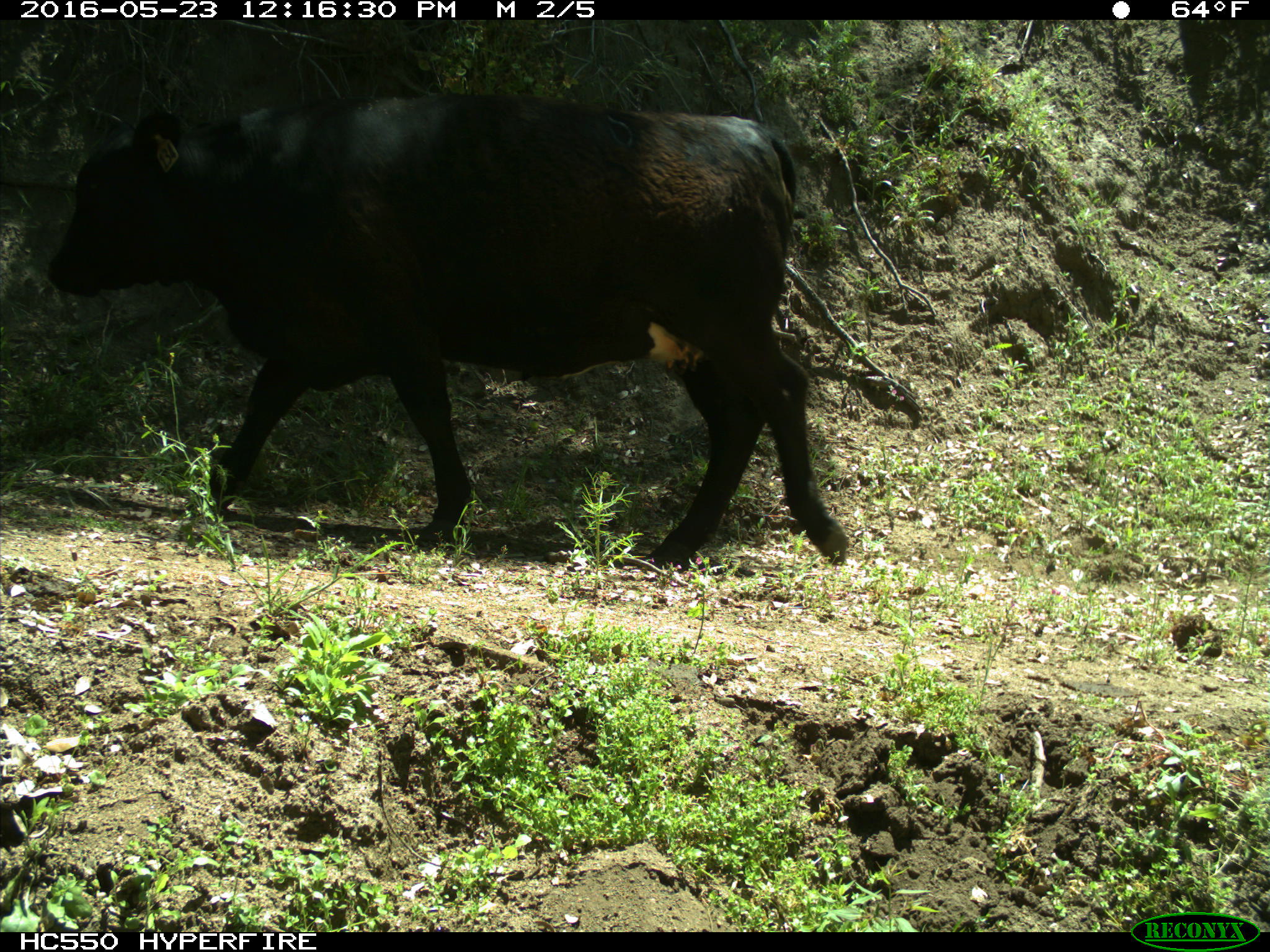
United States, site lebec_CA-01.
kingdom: Animalia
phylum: Chordata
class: Mammalia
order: Artiodactyla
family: Bovidae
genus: Bos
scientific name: Bos taurus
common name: domestic cow